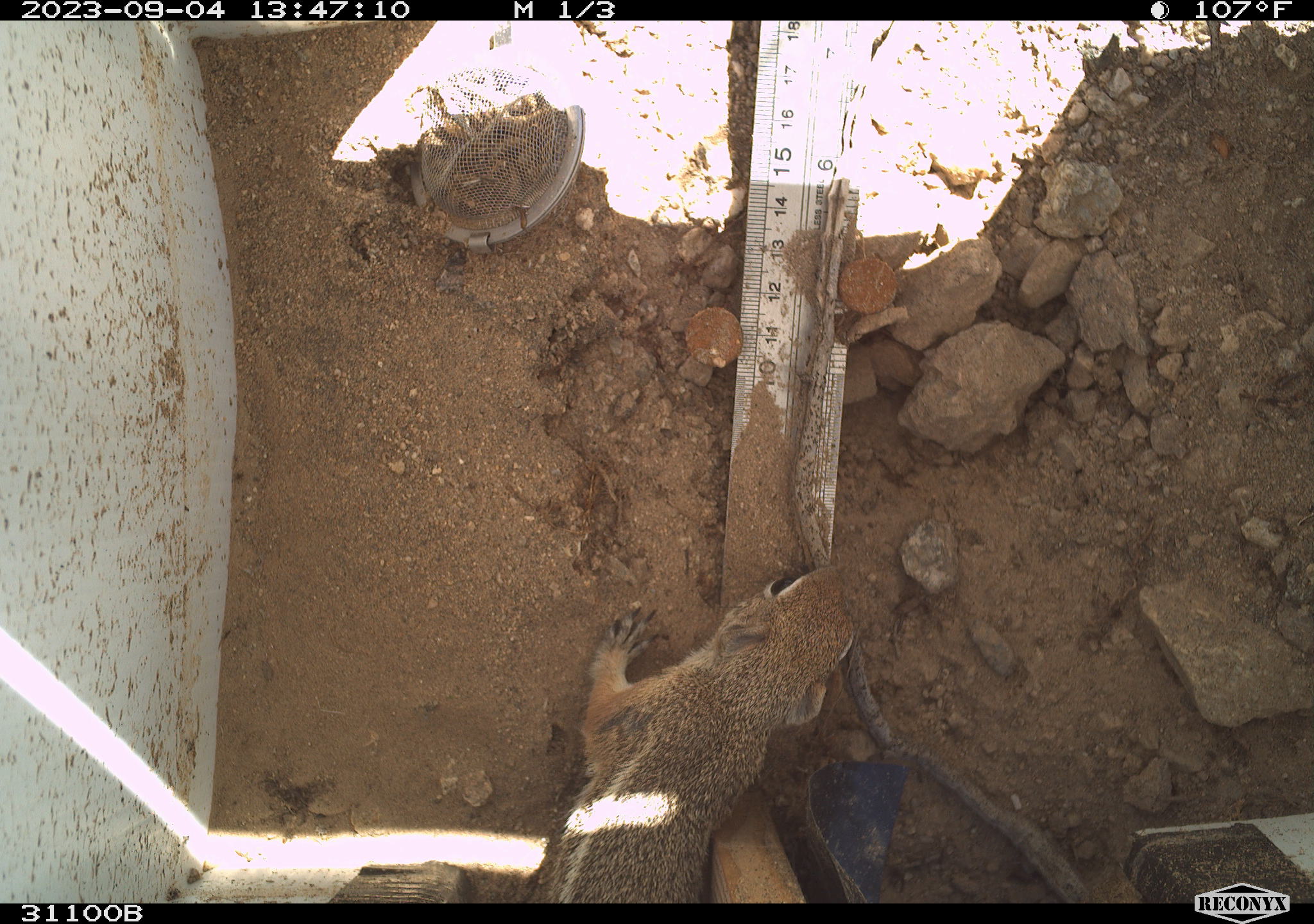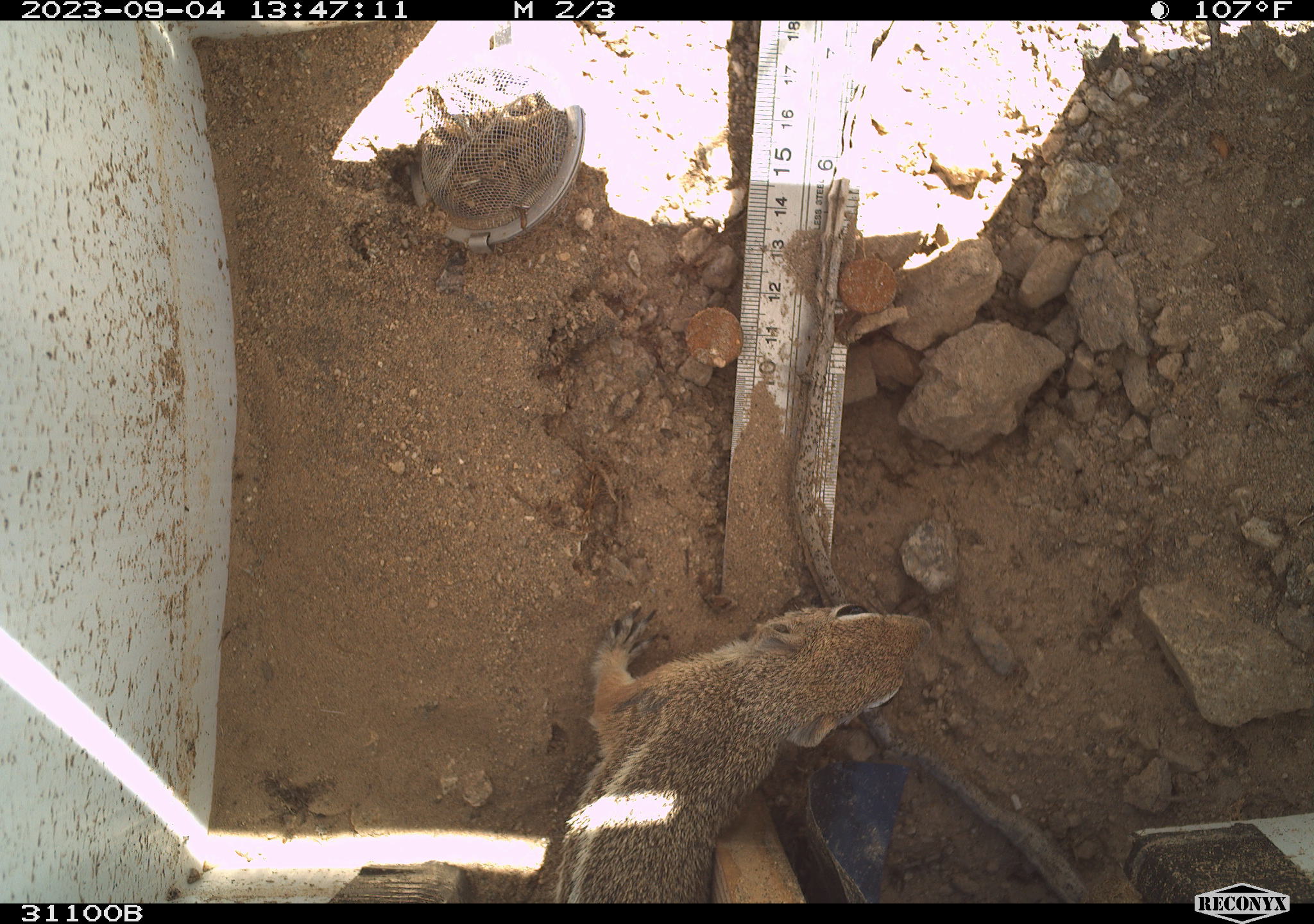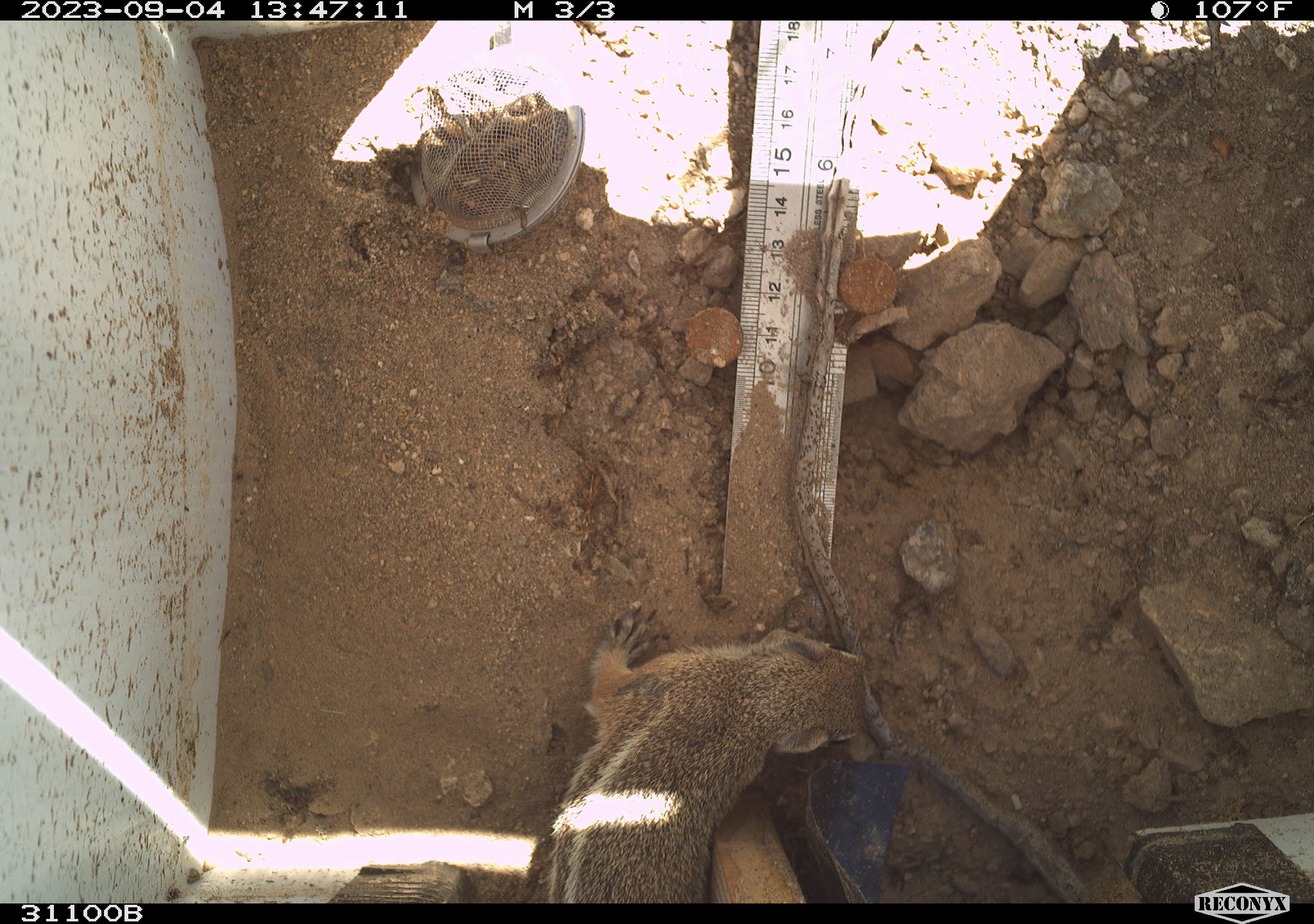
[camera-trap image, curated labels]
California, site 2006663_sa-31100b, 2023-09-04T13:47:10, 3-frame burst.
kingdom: Animalia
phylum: Chordata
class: Mammalia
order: Rodentia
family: Sciuridae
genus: Ammospermophilus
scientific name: Ammospermophilus leucurus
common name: white-tailed antelope squirrel